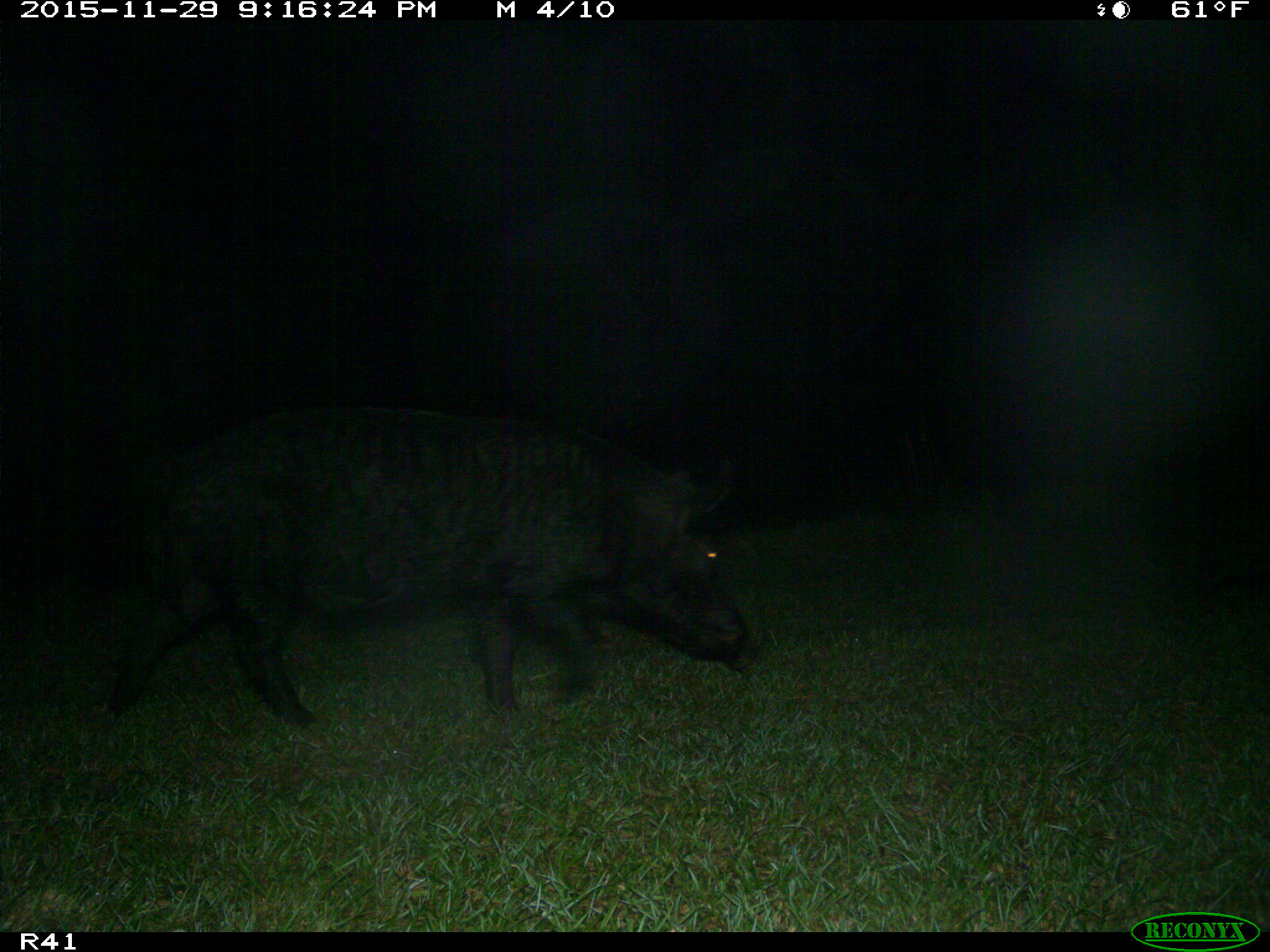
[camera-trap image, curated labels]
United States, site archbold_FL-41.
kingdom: Animalia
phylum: Chordata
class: Mammalia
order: Artiodactyla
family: Suidae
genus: Sus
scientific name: Sus scrofa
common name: wild boar